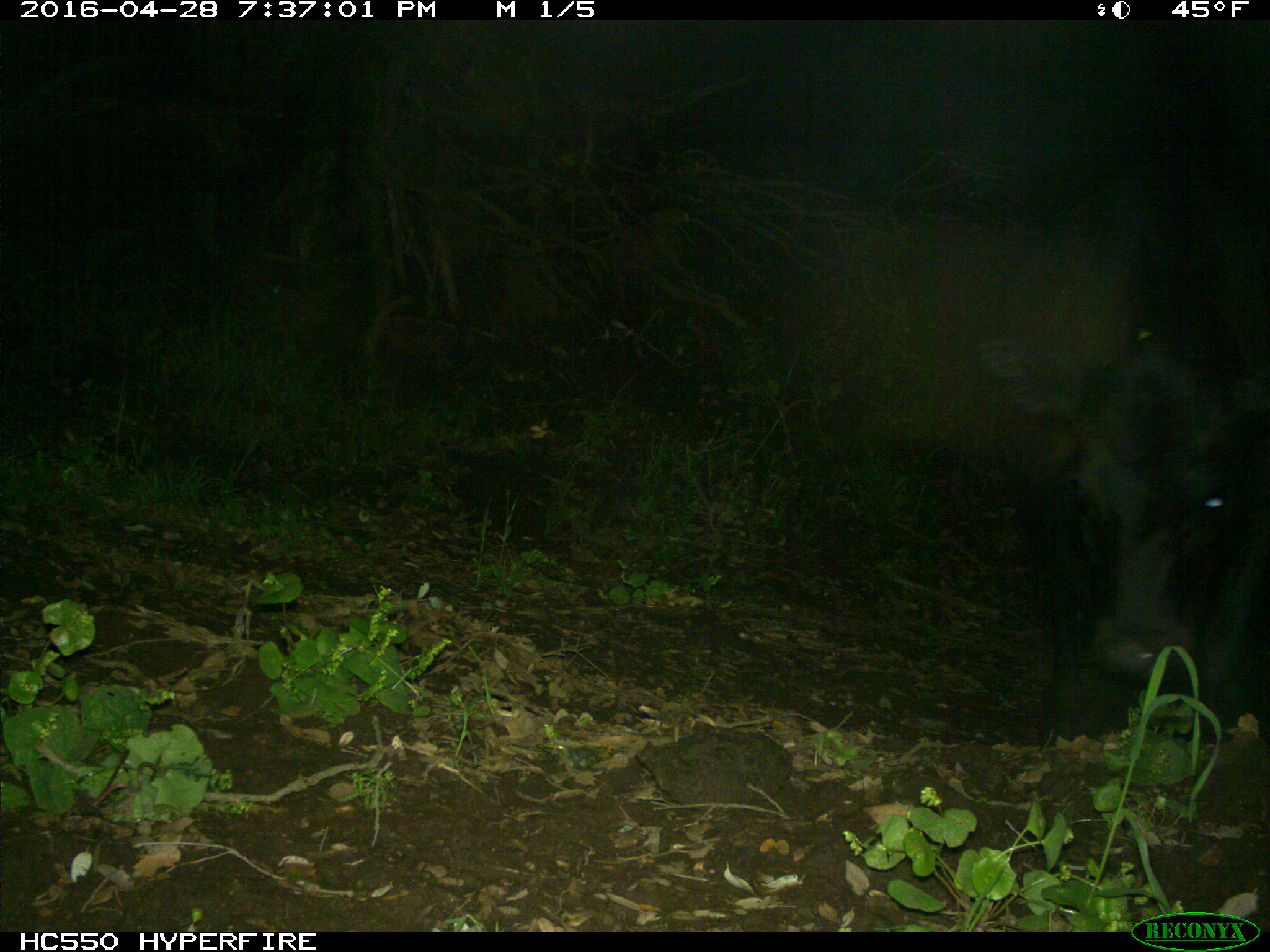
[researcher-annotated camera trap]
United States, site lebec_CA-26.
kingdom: Animalia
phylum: Chordata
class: Mammalia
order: Artiodactyla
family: Bovidae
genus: Bos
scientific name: Bos taurus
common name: domestic cow